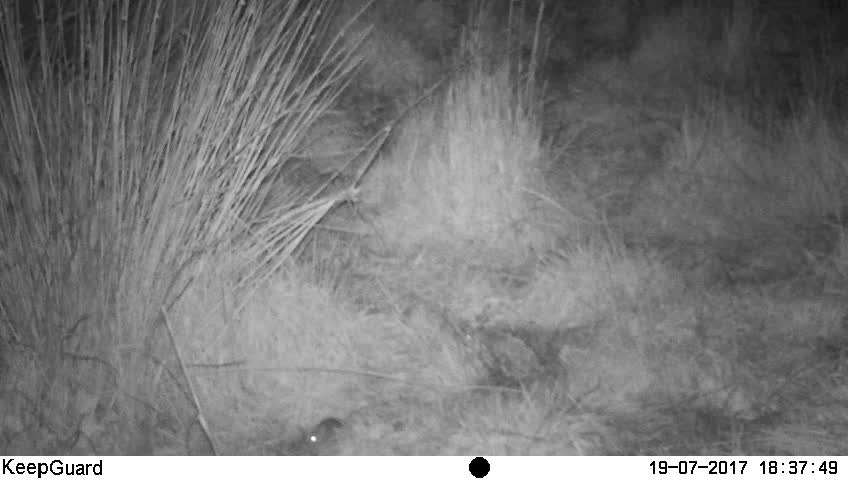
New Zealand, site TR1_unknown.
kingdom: Animalia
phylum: Chordata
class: Mammalia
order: Rodentia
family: Muridae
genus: Mus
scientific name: Mus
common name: mouse